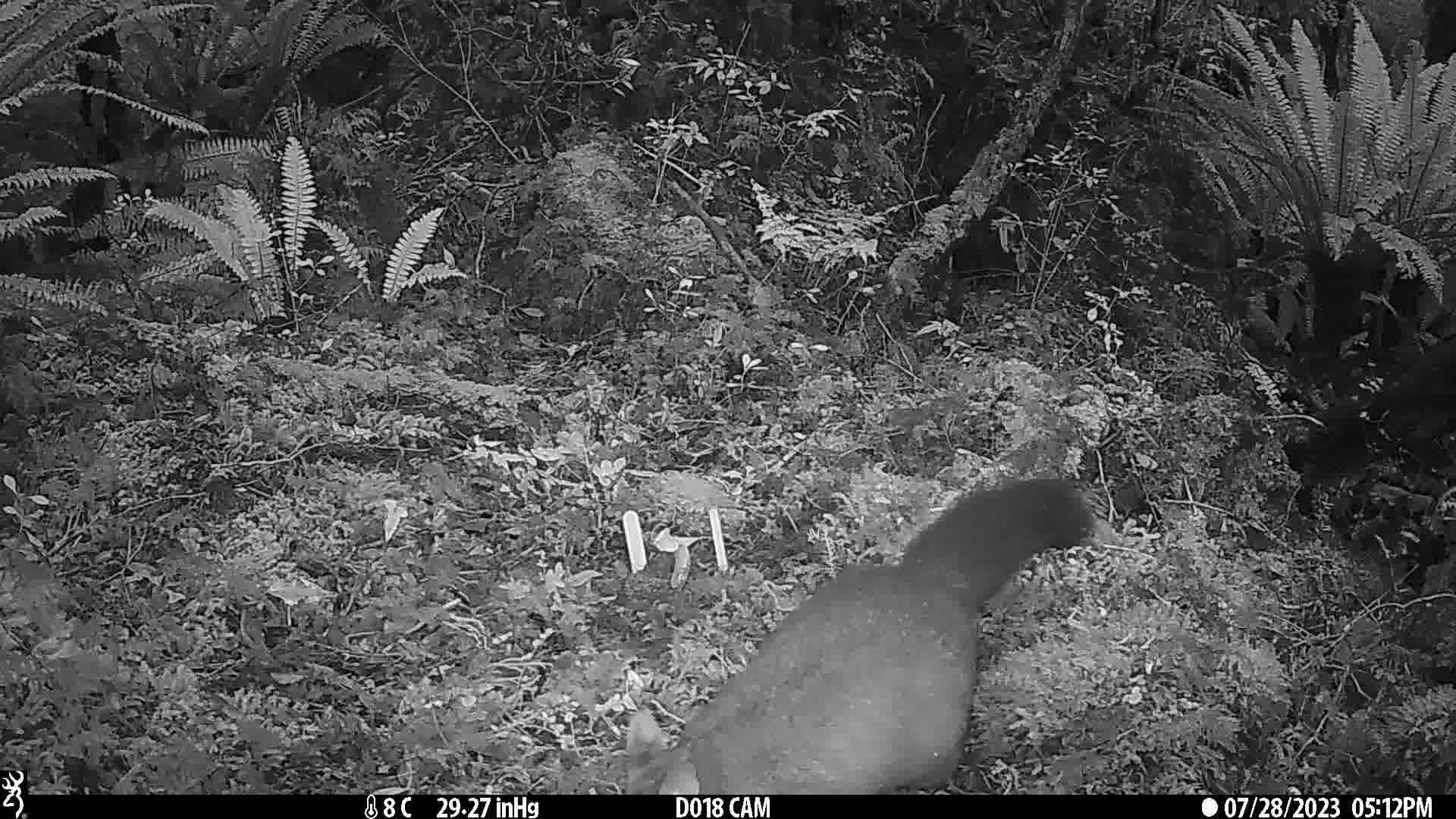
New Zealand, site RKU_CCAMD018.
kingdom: Animalia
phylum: Chordata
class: Mammalia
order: Diprotodontia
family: Phalangeridae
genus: Trichosurus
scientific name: Trichosurus vulpecula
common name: common brushtail possum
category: possum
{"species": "possum (common brushtail possum) (Trichosurus vulpecula)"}